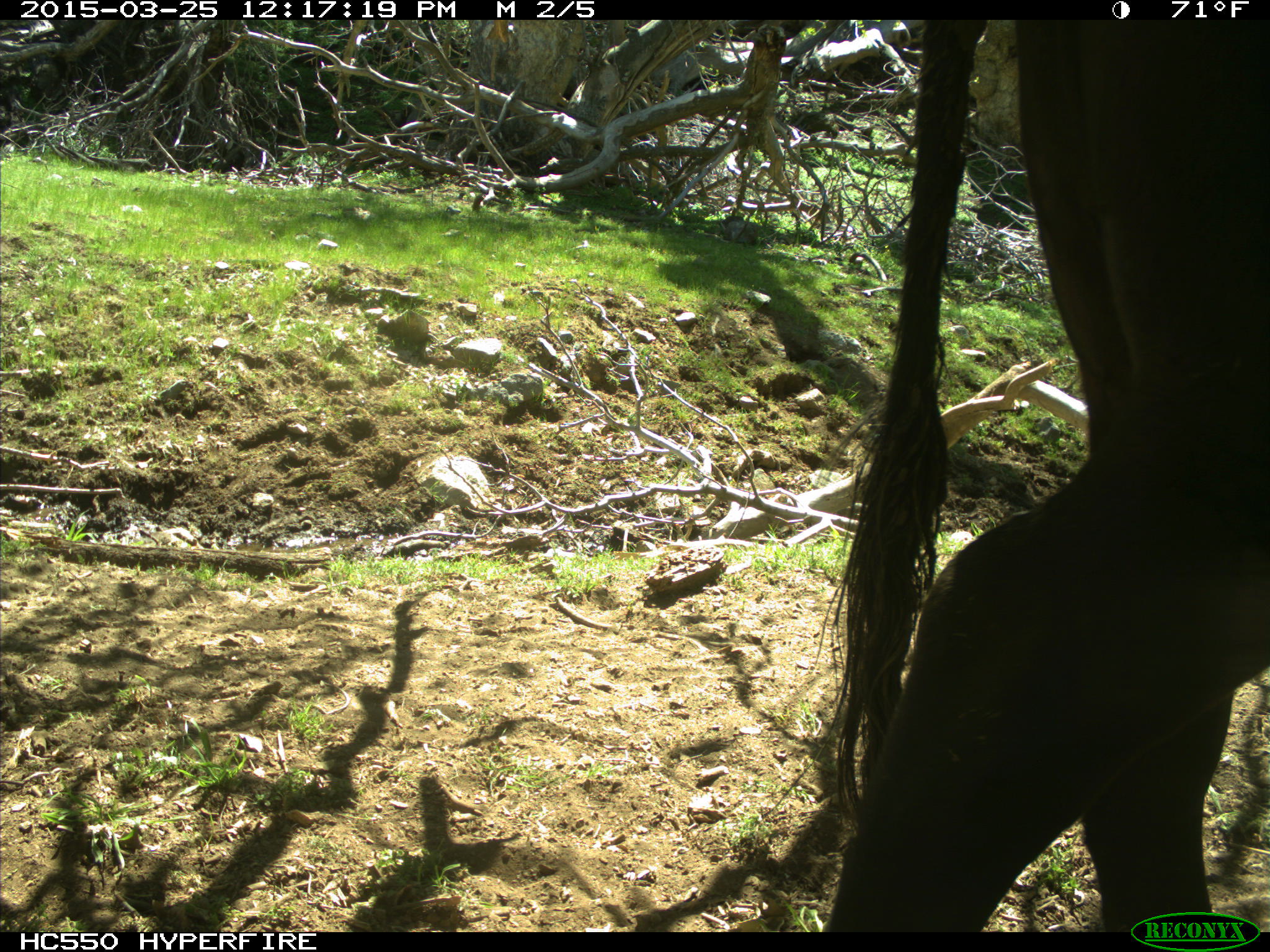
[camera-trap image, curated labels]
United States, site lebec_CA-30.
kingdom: Animalia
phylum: Chordata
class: Mammalia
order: Artiodactyla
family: Bovidae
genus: Bos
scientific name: Bos taurus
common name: domestic cow